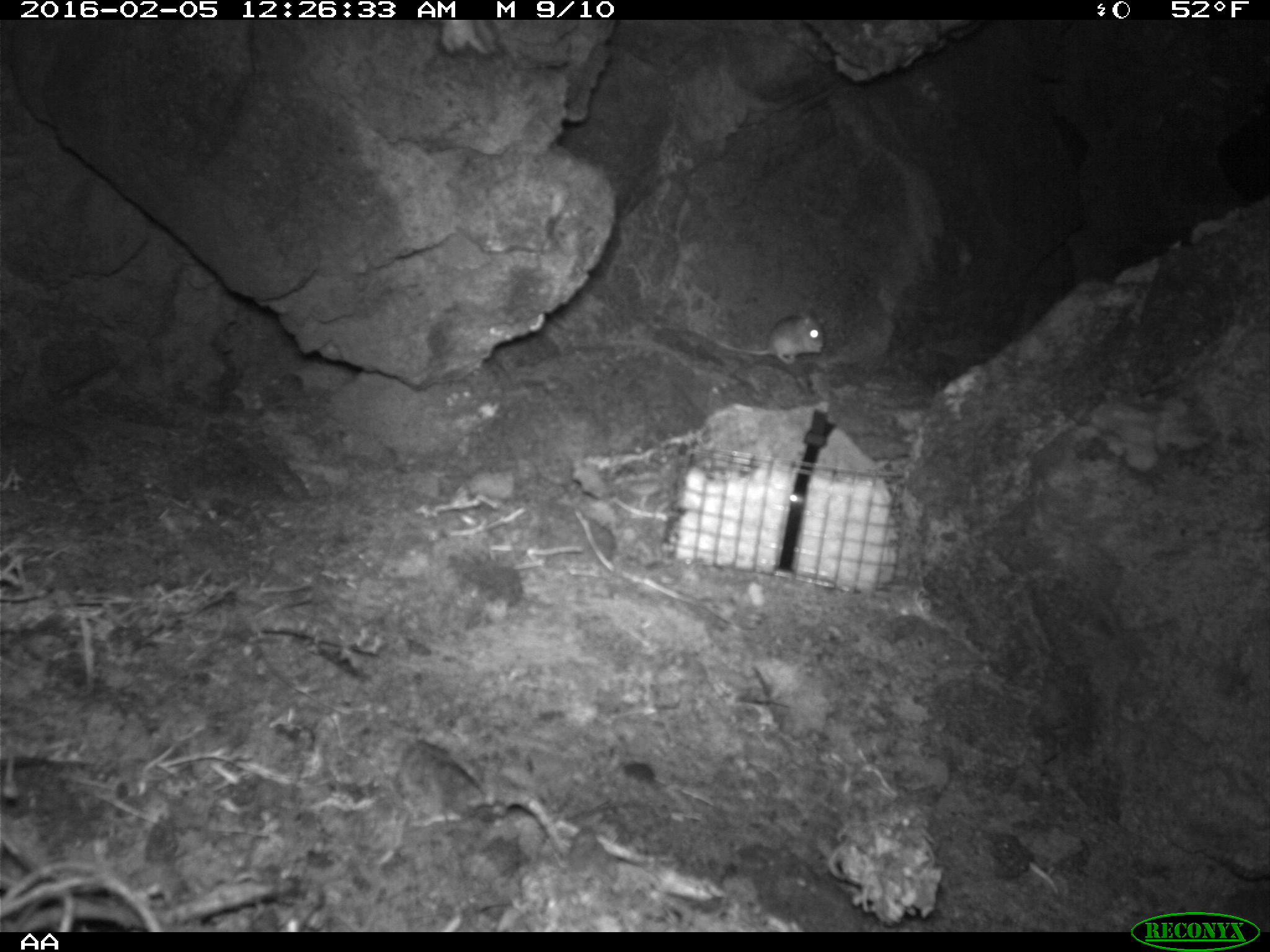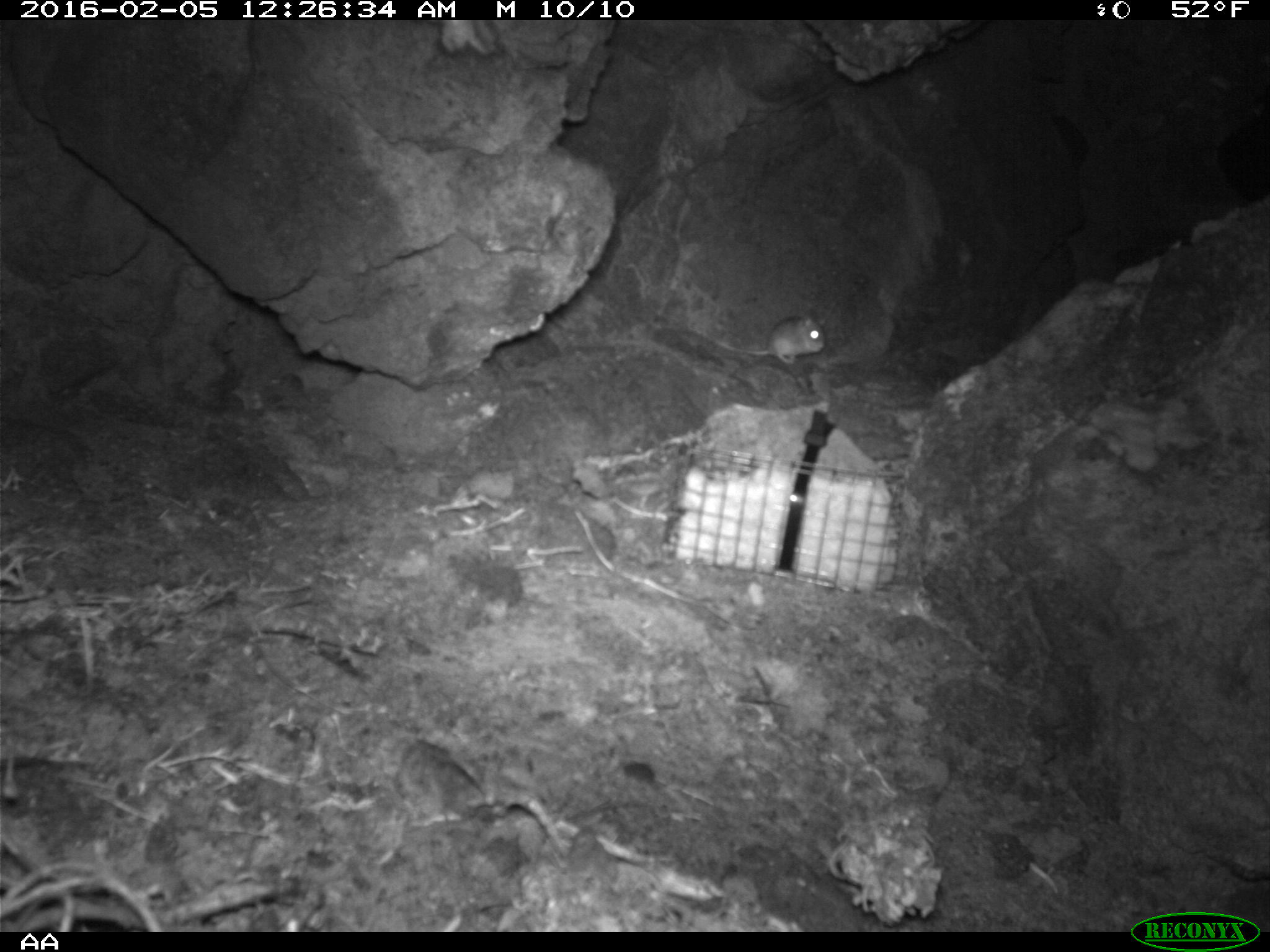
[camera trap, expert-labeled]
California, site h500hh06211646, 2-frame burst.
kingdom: Animalia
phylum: Chordata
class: Mammalia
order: Rodentia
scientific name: Rodentia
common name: rodent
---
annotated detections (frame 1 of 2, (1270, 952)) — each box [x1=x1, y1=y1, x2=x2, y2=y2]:
rodent: [x1=719, y1=311, x2=827, y2=364]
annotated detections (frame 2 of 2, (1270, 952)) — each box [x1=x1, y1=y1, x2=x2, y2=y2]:
rodent: [x1=711, y1=311, x2=824, y2=364]